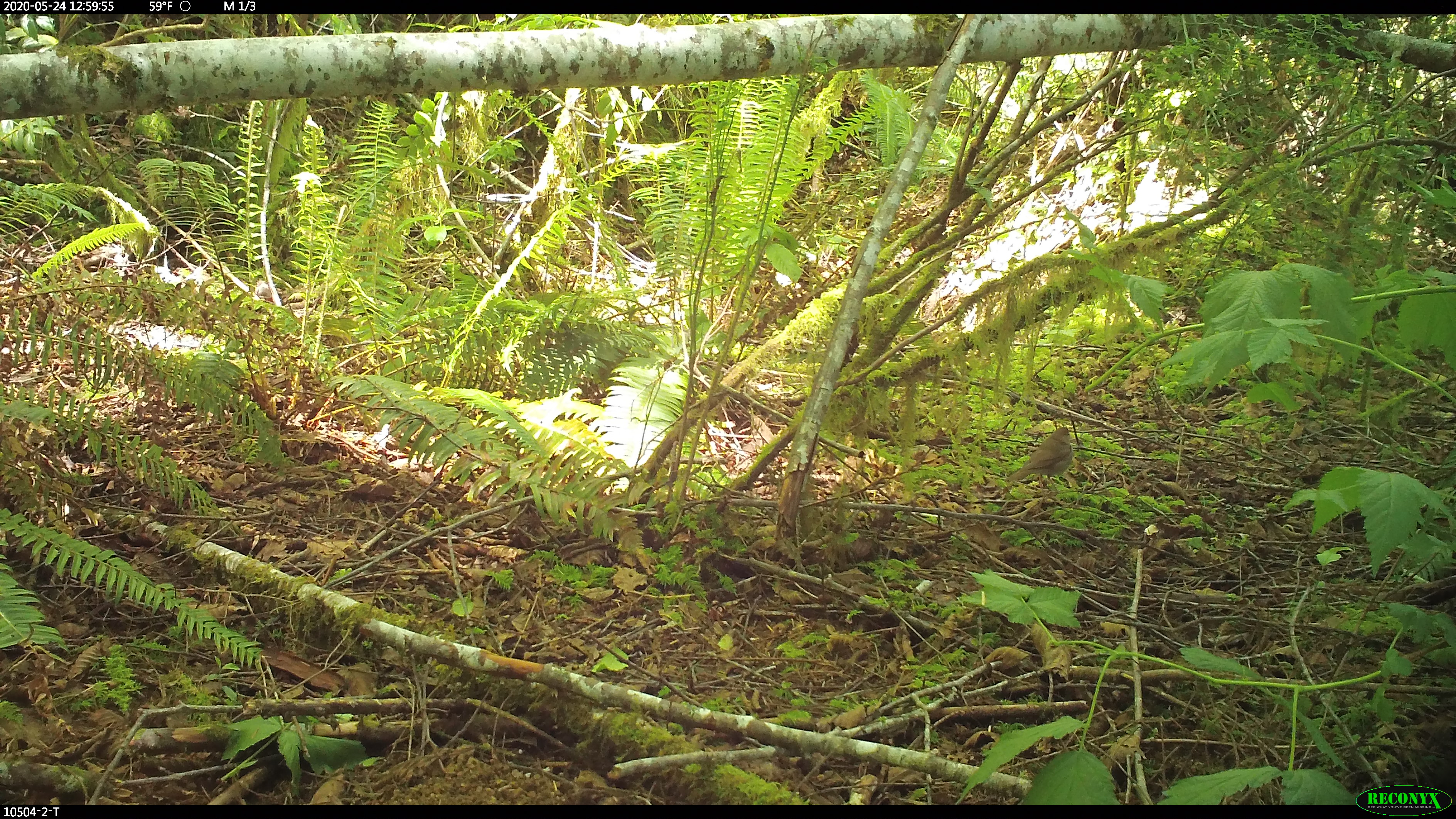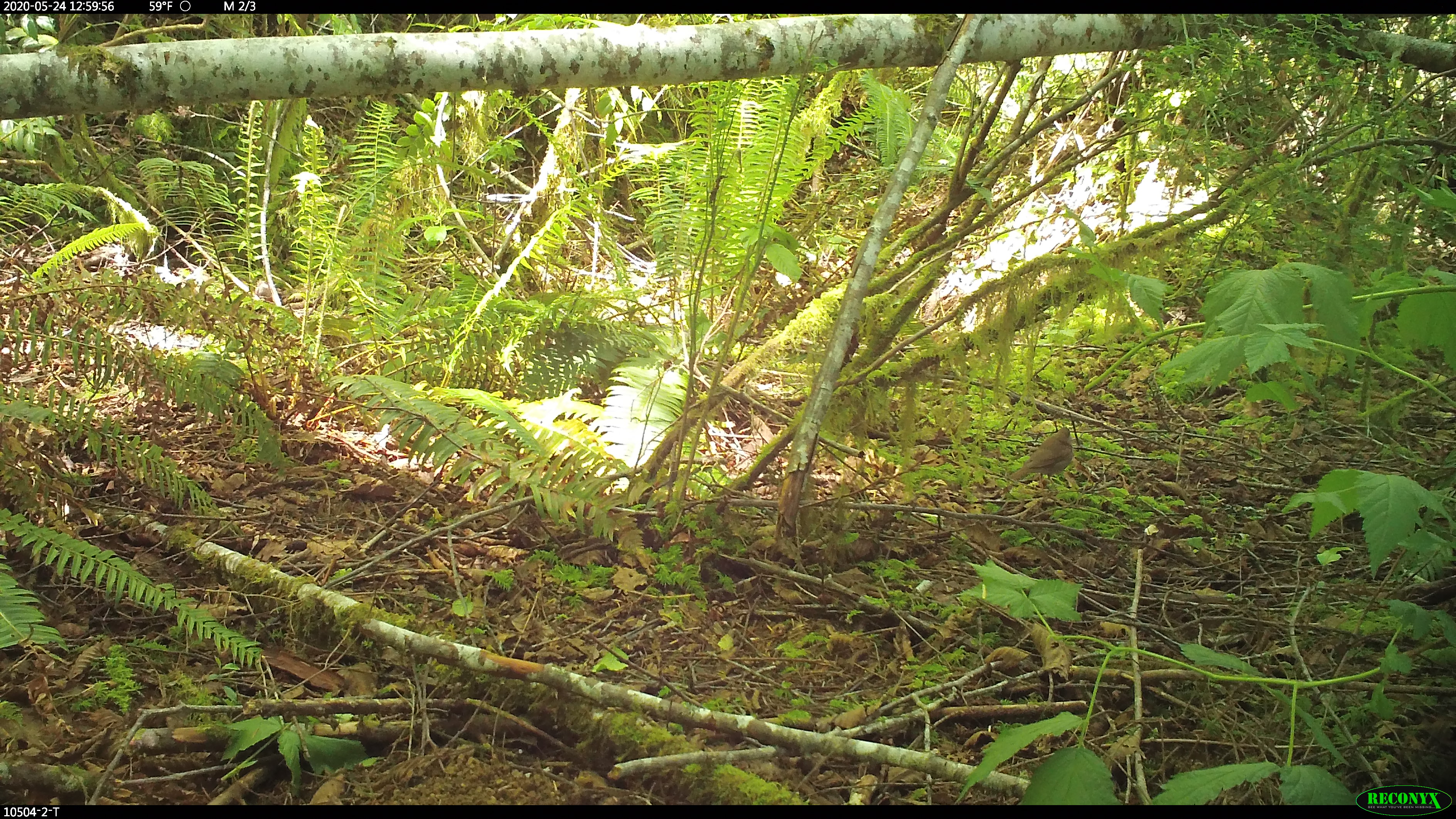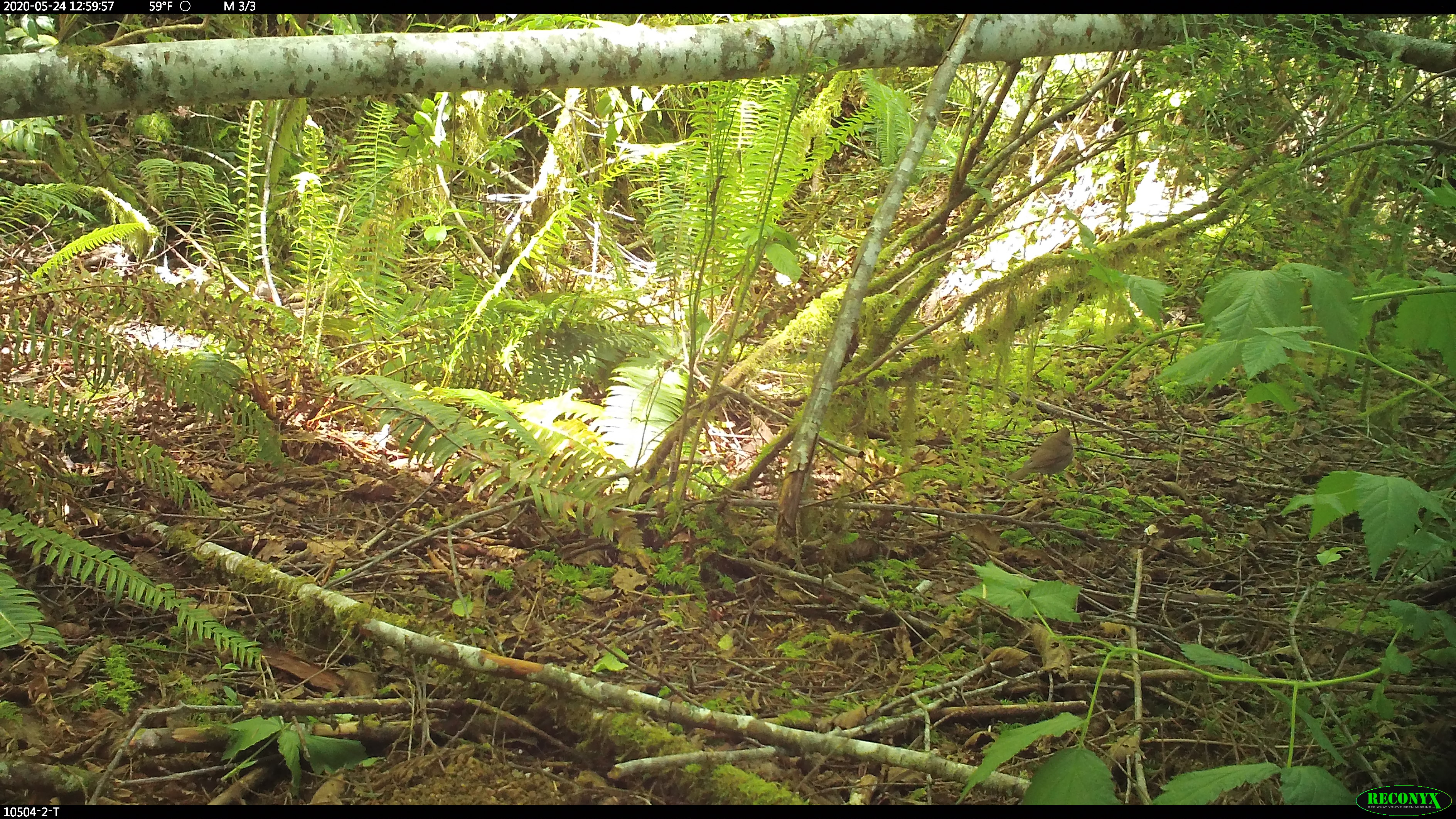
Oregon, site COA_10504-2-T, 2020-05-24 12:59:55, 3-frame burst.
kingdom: Animalia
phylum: Chordata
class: Aves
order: Passeriformes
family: Turdidae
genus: Catharus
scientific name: Catharus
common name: brown thrushes and nightingale-thrushes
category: catharus species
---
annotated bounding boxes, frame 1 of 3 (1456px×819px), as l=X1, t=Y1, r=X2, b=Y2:
catharus species: l=1011, t=426, r=1072, b=484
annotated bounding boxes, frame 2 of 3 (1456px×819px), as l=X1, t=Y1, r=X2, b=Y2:
catharus species: l=1004, t=422, r=1079, b=487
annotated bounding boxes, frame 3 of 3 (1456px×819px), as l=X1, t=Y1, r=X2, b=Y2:
catharus species: l=1014, t=427, r=1074, b=487